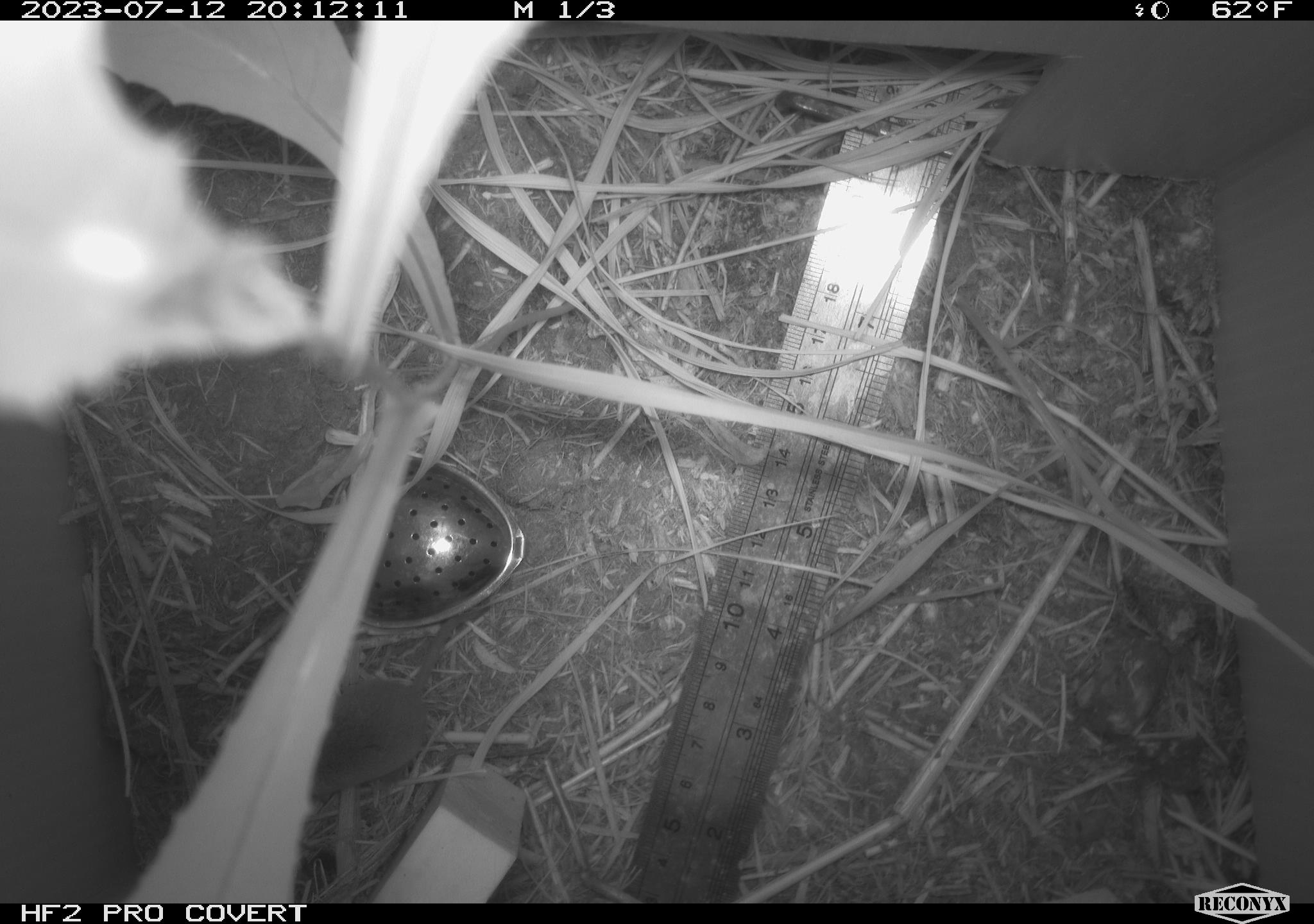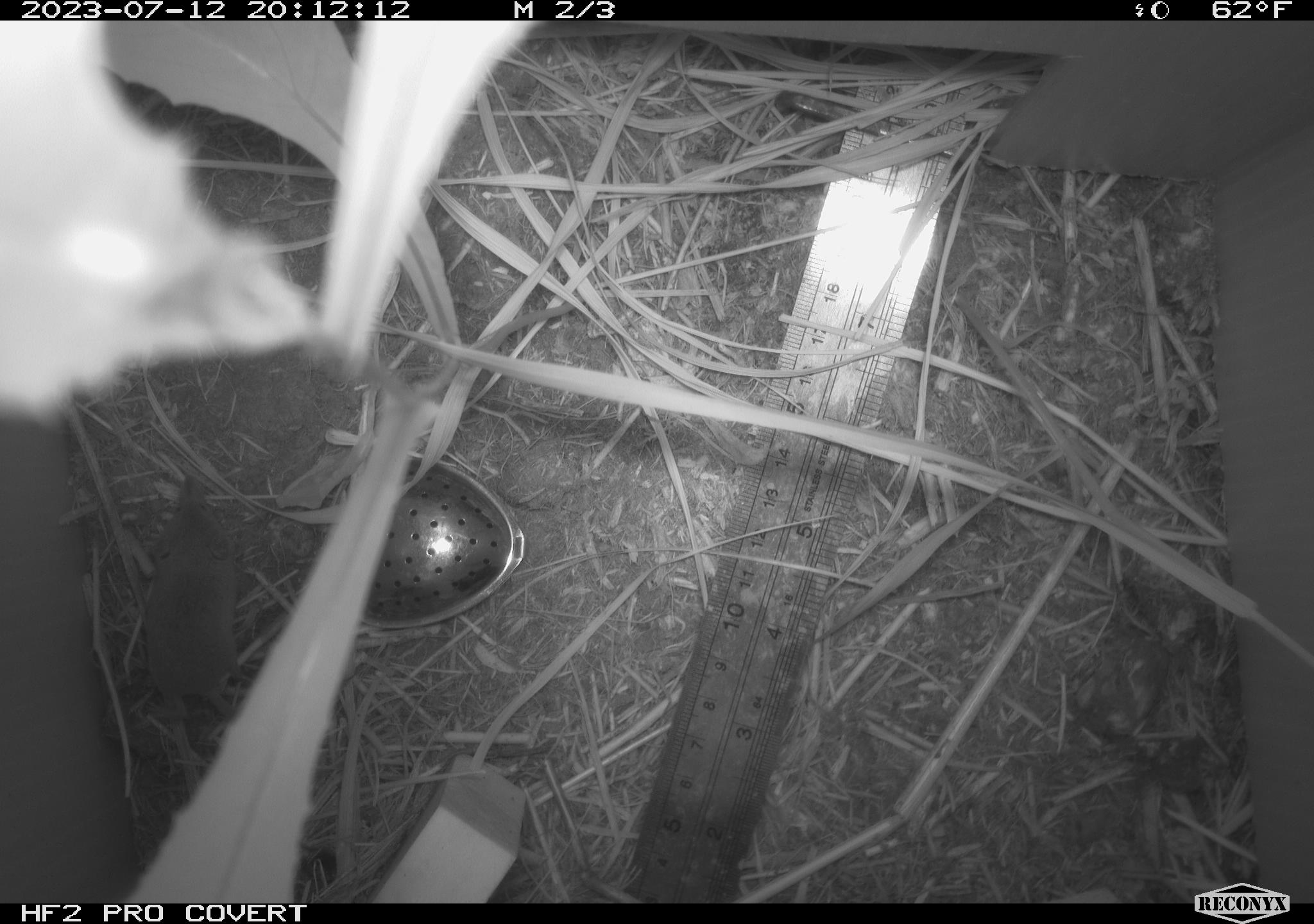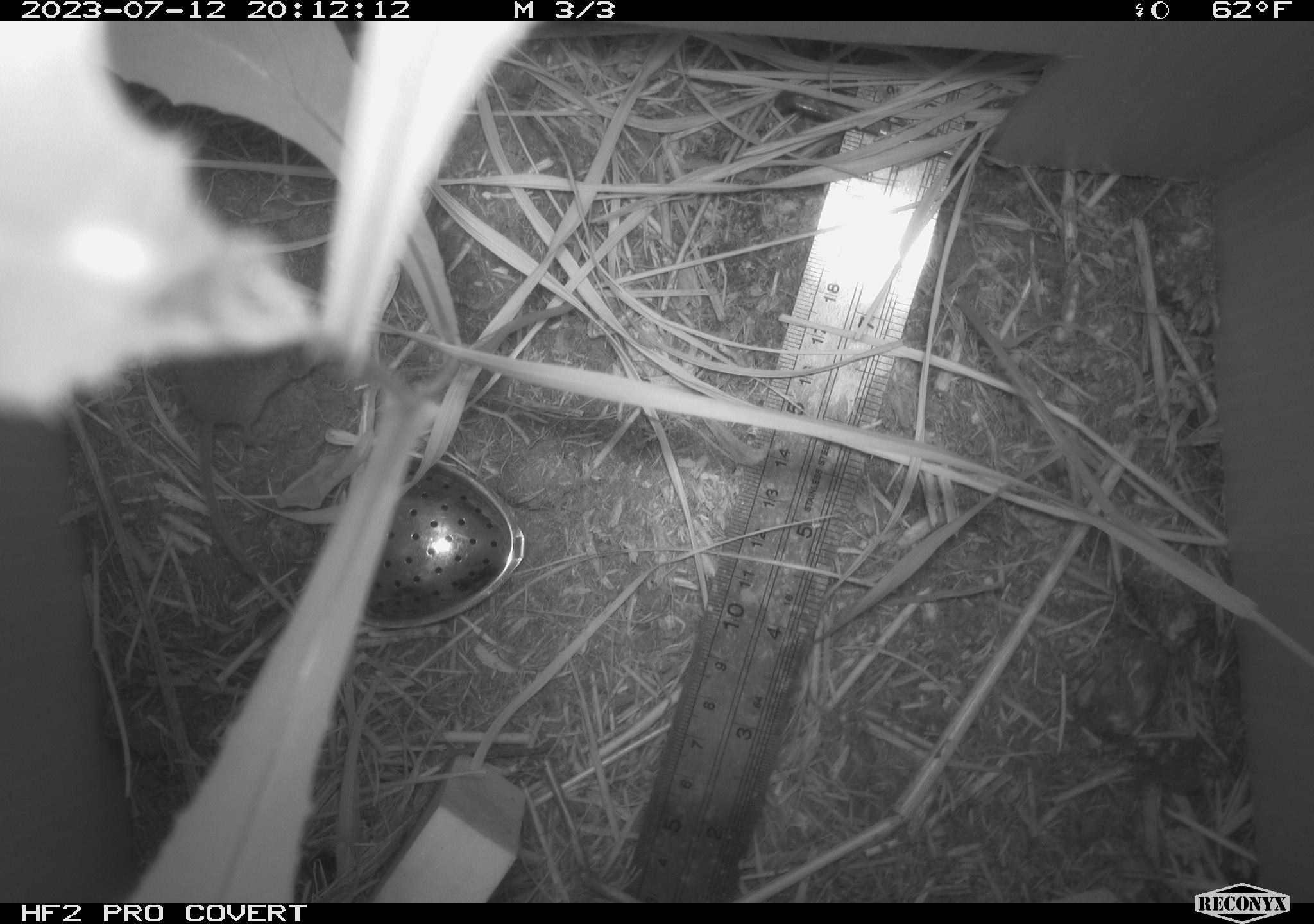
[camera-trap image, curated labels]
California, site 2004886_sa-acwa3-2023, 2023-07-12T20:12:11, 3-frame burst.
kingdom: Animalia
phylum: Chordata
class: Mammalia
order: Eulipotyphla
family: Soricidae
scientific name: Soricidae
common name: shrews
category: soricidae family